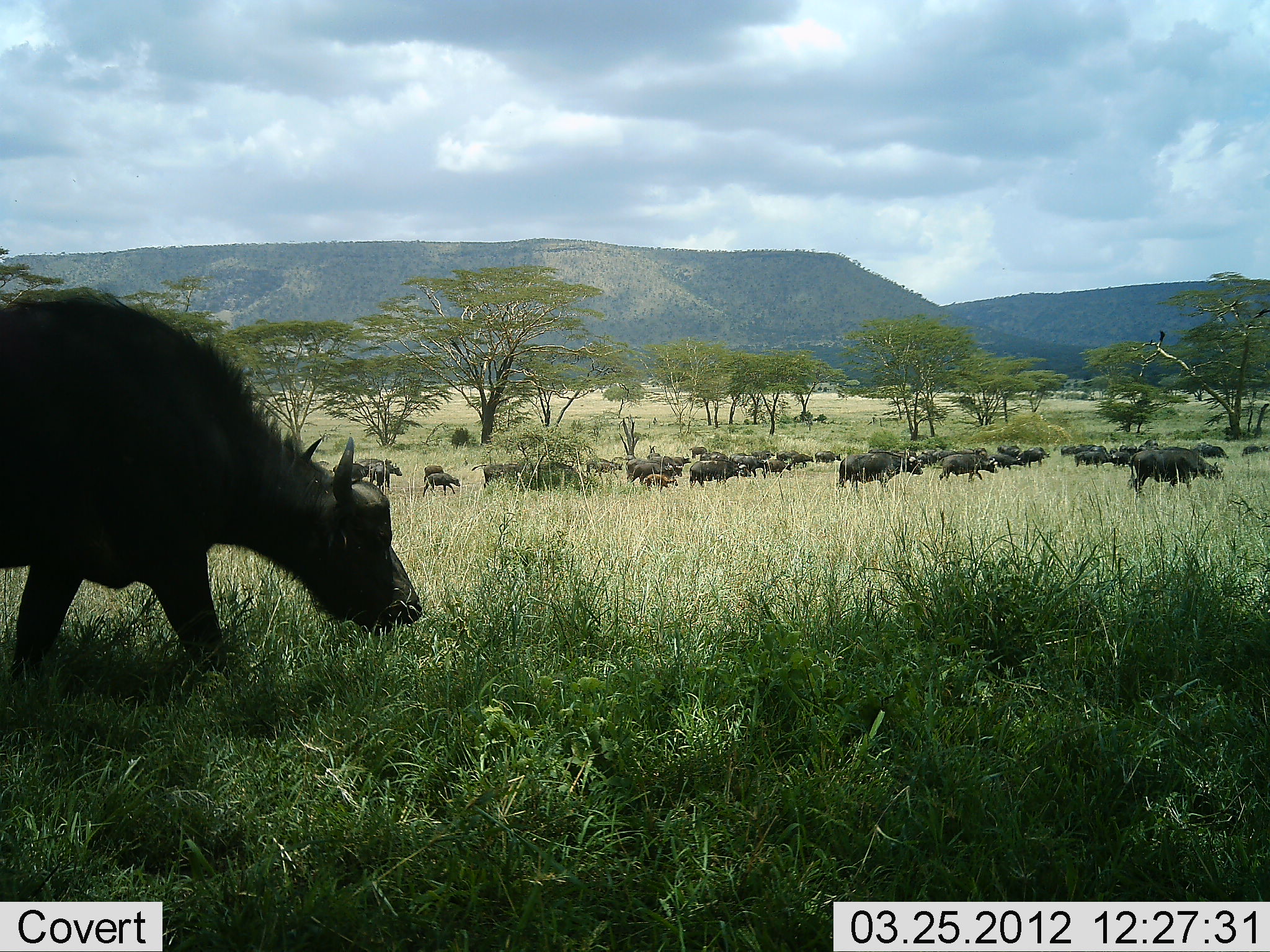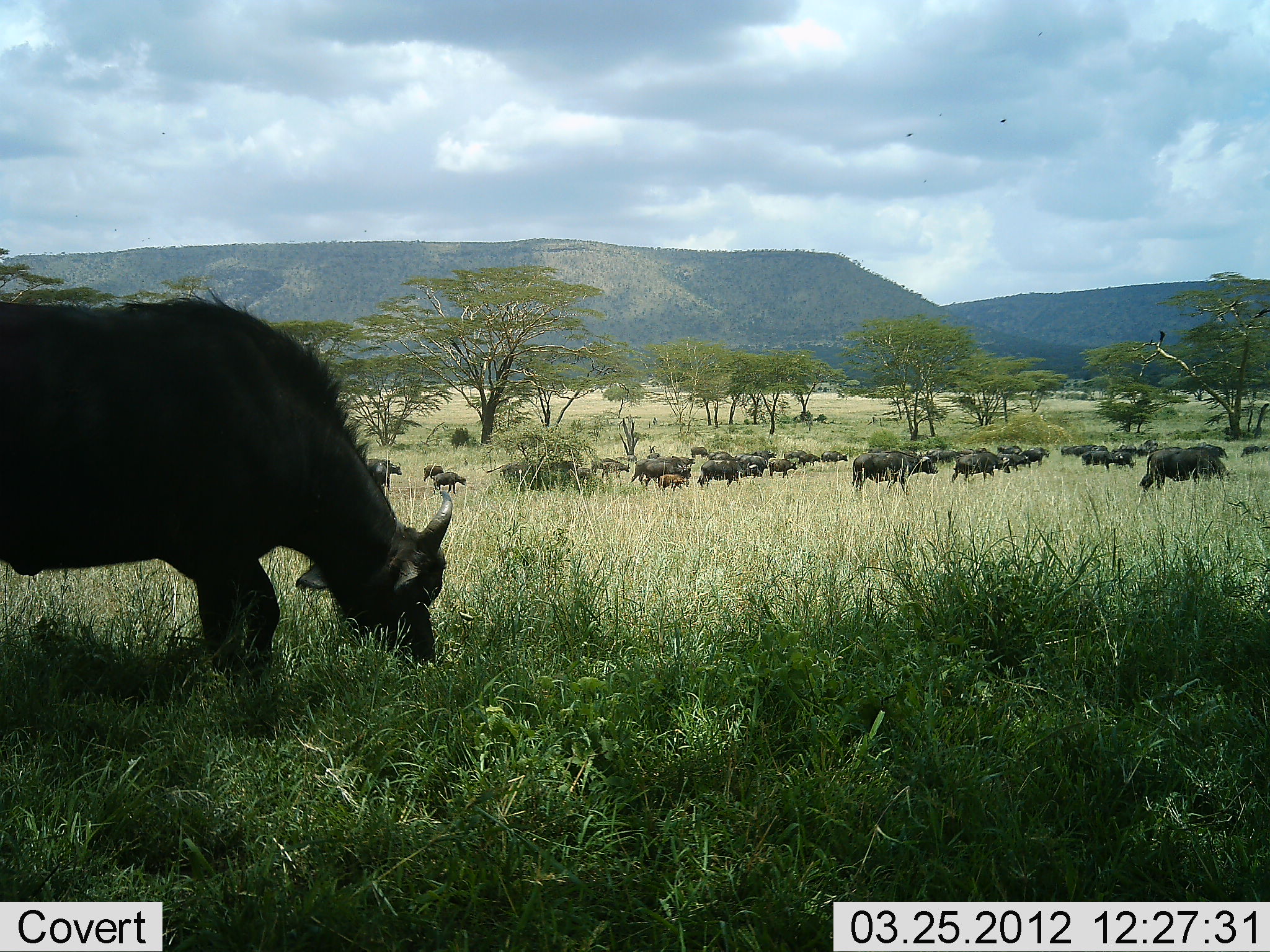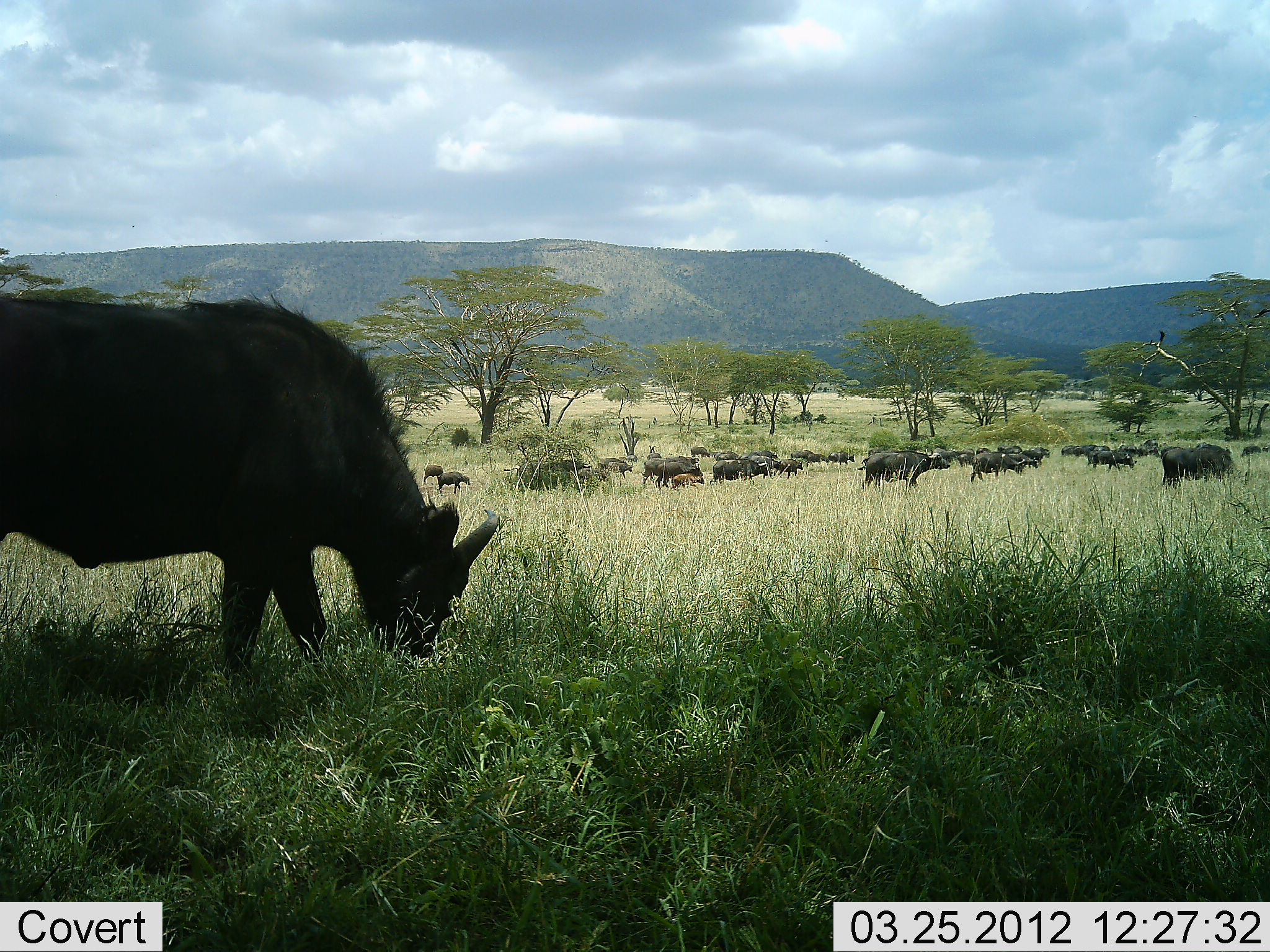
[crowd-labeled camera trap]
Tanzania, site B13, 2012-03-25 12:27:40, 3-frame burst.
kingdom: Animalia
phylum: Chordata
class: Mammalia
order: Artiodactyla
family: Bovidae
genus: Syncerus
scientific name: Syncerus caffer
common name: cape buffalo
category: buffalo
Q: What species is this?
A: Buffalo (cape buffalo) (Syncerus caffer).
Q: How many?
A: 11-50.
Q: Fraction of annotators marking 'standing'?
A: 20%.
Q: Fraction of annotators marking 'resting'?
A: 0%.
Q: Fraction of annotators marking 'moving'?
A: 80%.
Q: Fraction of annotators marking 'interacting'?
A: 0%.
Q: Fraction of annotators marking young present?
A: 55%.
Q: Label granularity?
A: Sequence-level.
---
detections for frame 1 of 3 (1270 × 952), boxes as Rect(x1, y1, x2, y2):
animal: Rect(0, 288, 427, 687); Rect(1127, 446, 1226, 492); Rect(834, 450, 925, 493); Rect(938, 453, 998, 484)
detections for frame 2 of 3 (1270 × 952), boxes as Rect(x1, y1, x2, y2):
animal: Rect(0, 285, 457, 693); Rect(1140, 447, 1232, 495); Rect(850, 450, 940, 497); Rect(951, 451, 1012, 484)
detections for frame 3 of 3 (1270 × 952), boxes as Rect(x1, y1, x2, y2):
animal: Rect(0, 288, 501, 698); Rect(862, 449, 952, 493); Rect(1160, 447, 1240, 486)